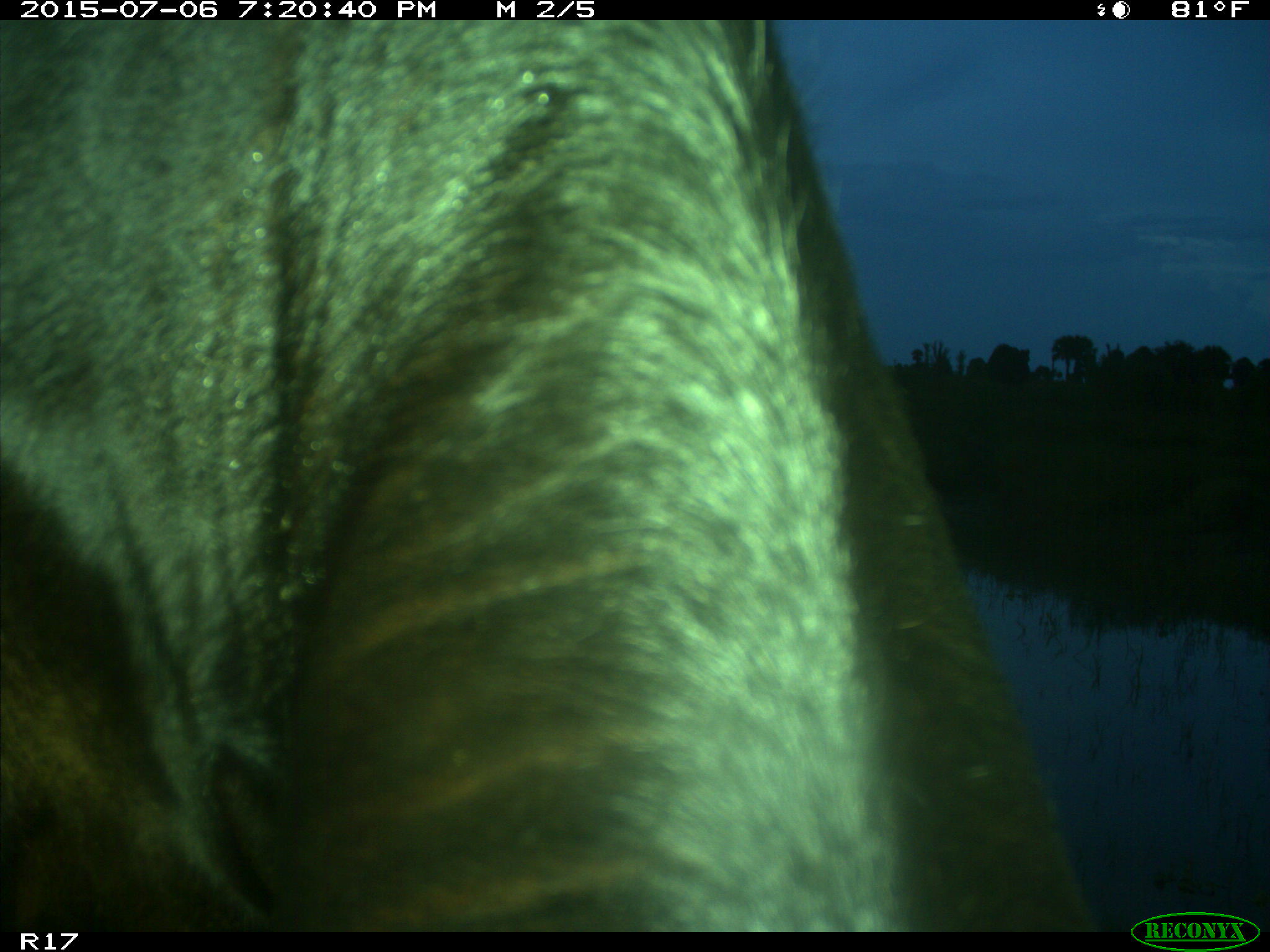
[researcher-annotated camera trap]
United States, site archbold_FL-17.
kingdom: Animalia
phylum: Chordata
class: Mammalia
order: Artiodactyla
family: Bovidae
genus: Bos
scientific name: Bos taurus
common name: domestic cow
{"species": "Bos taurus (domestic cow)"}